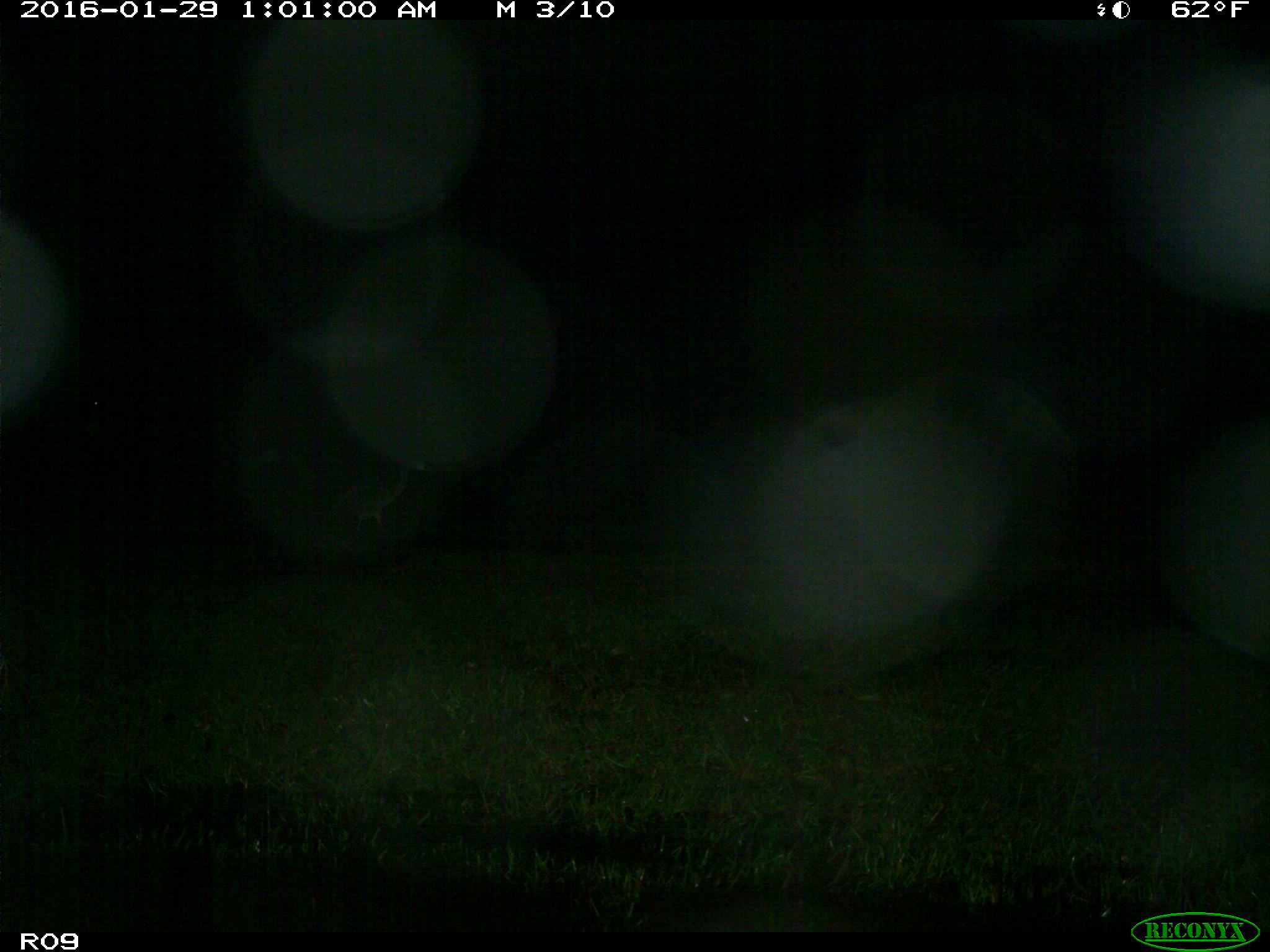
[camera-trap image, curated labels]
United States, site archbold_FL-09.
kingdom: Animalia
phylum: Chordata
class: Mammalia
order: Artiodactyla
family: Bovidae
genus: Bos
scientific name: Bos taurus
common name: domestic cow